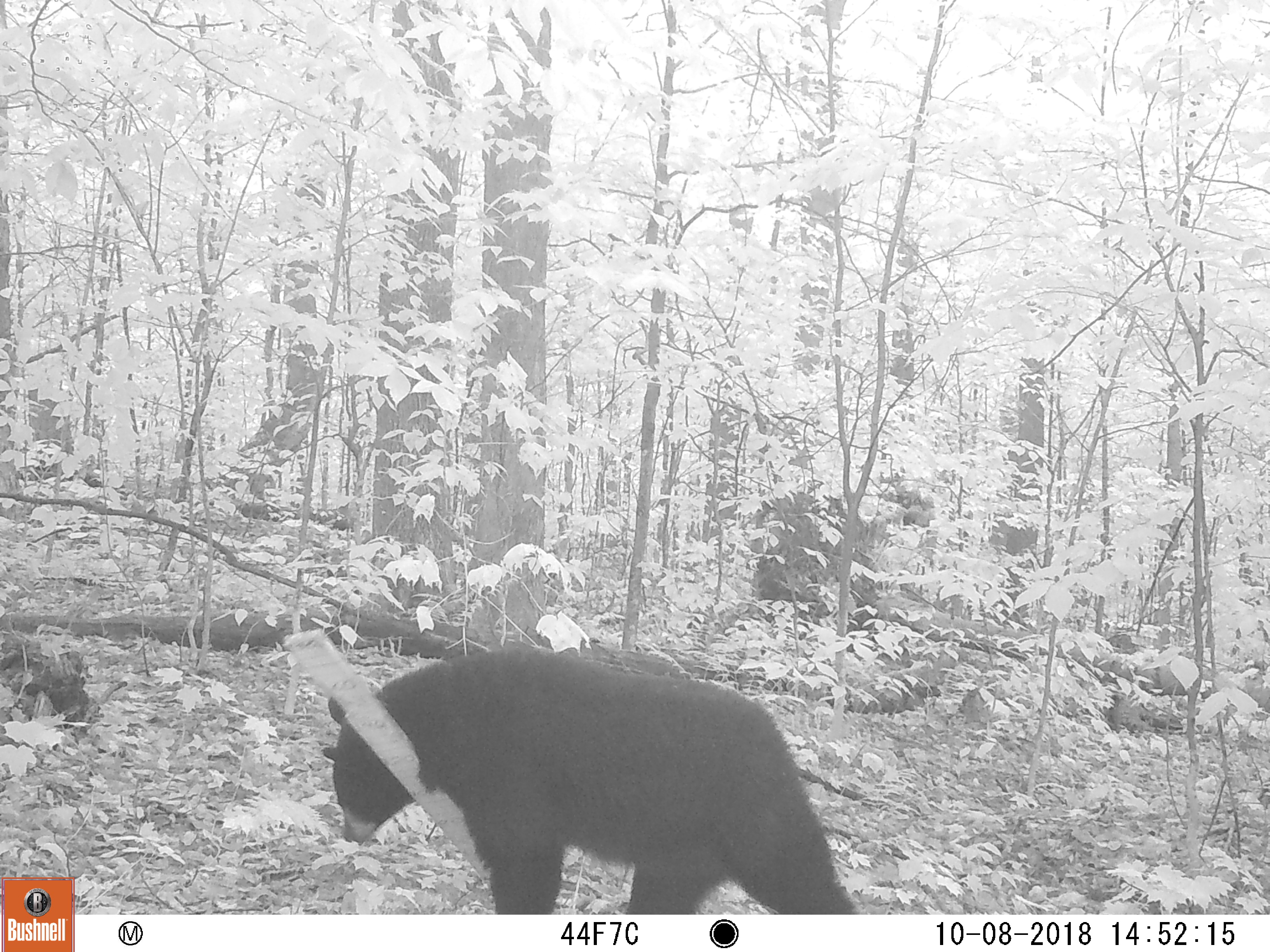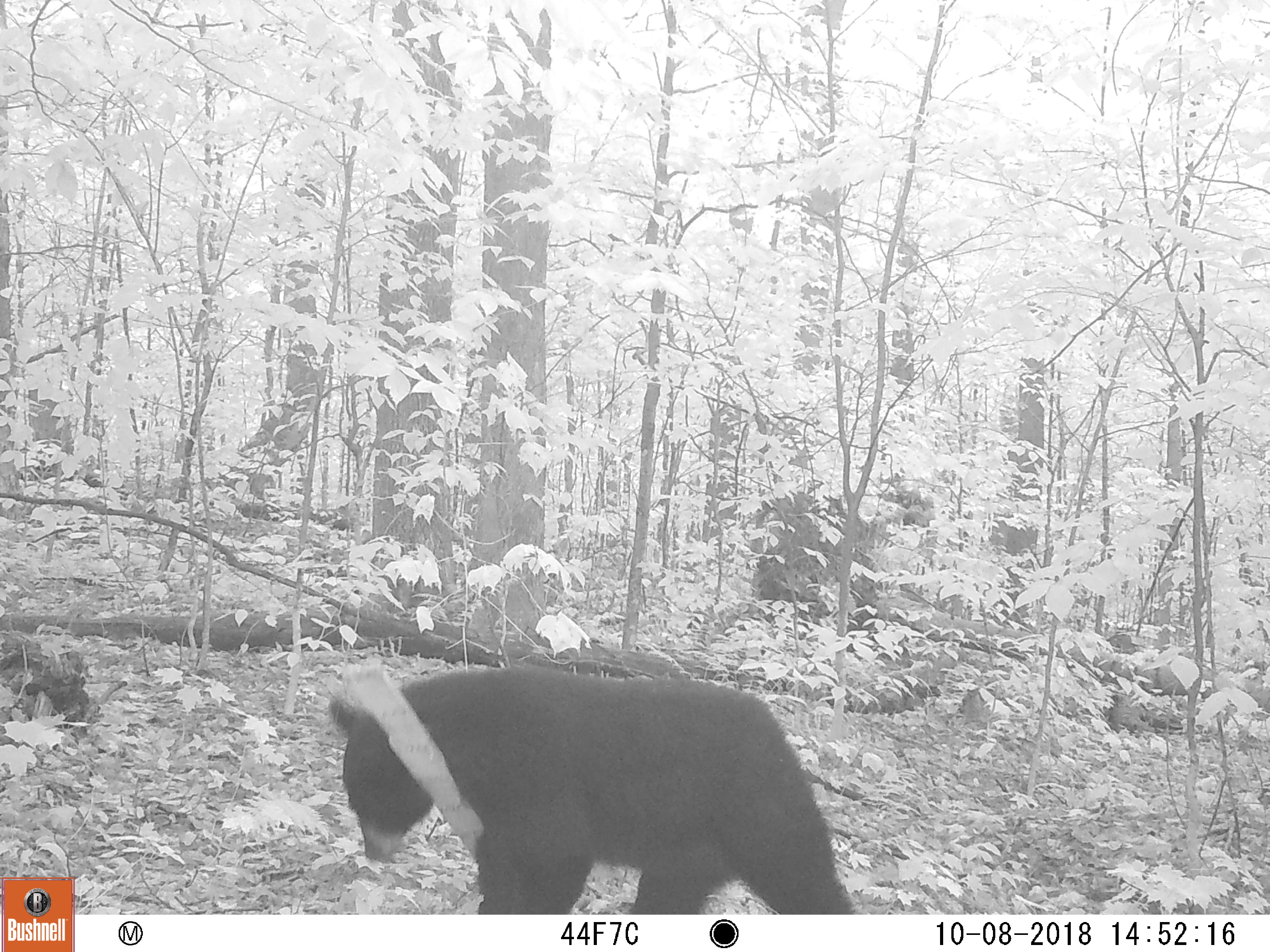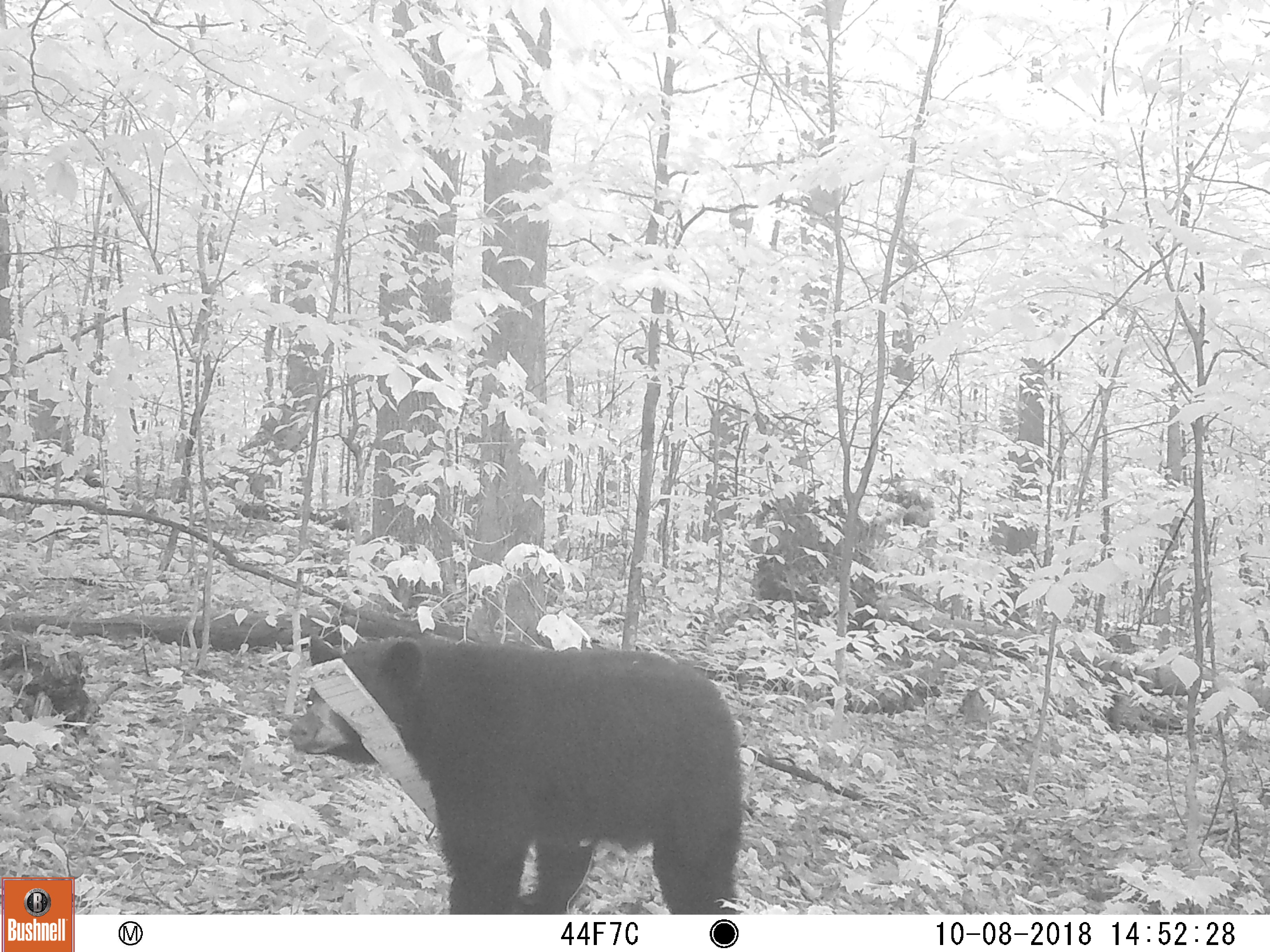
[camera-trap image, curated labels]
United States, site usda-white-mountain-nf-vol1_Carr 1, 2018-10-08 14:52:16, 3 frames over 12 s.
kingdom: Animalia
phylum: Chordata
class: Mammalia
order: Carnivora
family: Ursidae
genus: Ursus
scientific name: Ursus americanus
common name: black bear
Black bear (Ursus americanus).